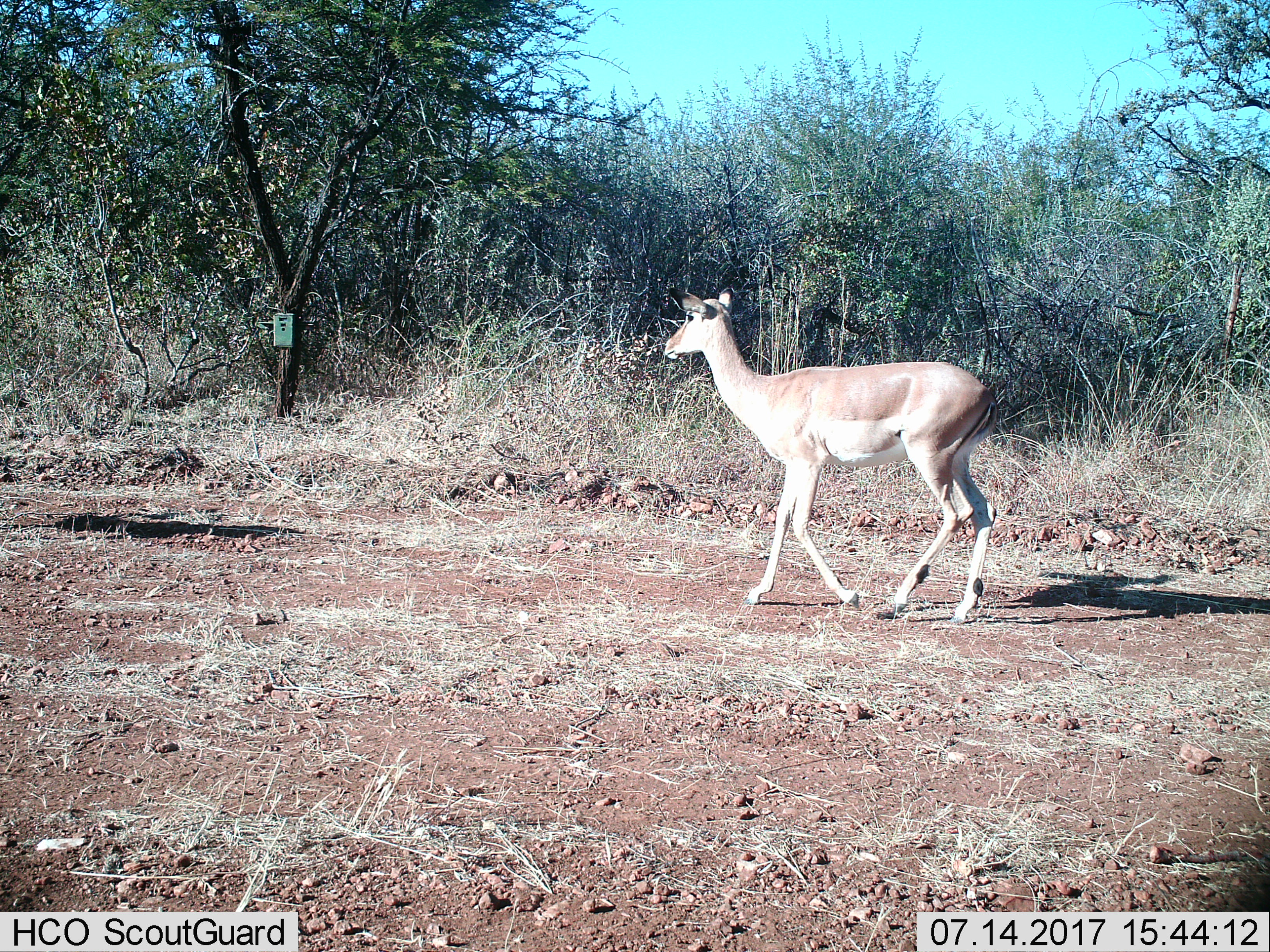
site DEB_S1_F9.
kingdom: Animalia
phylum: Chordata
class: Mammalia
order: Artiodactyla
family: Bovidae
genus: Aepyceros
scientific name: Aepyceros melampus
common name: impala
Impala (Aepyceros melampus), count 1. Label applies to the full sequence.